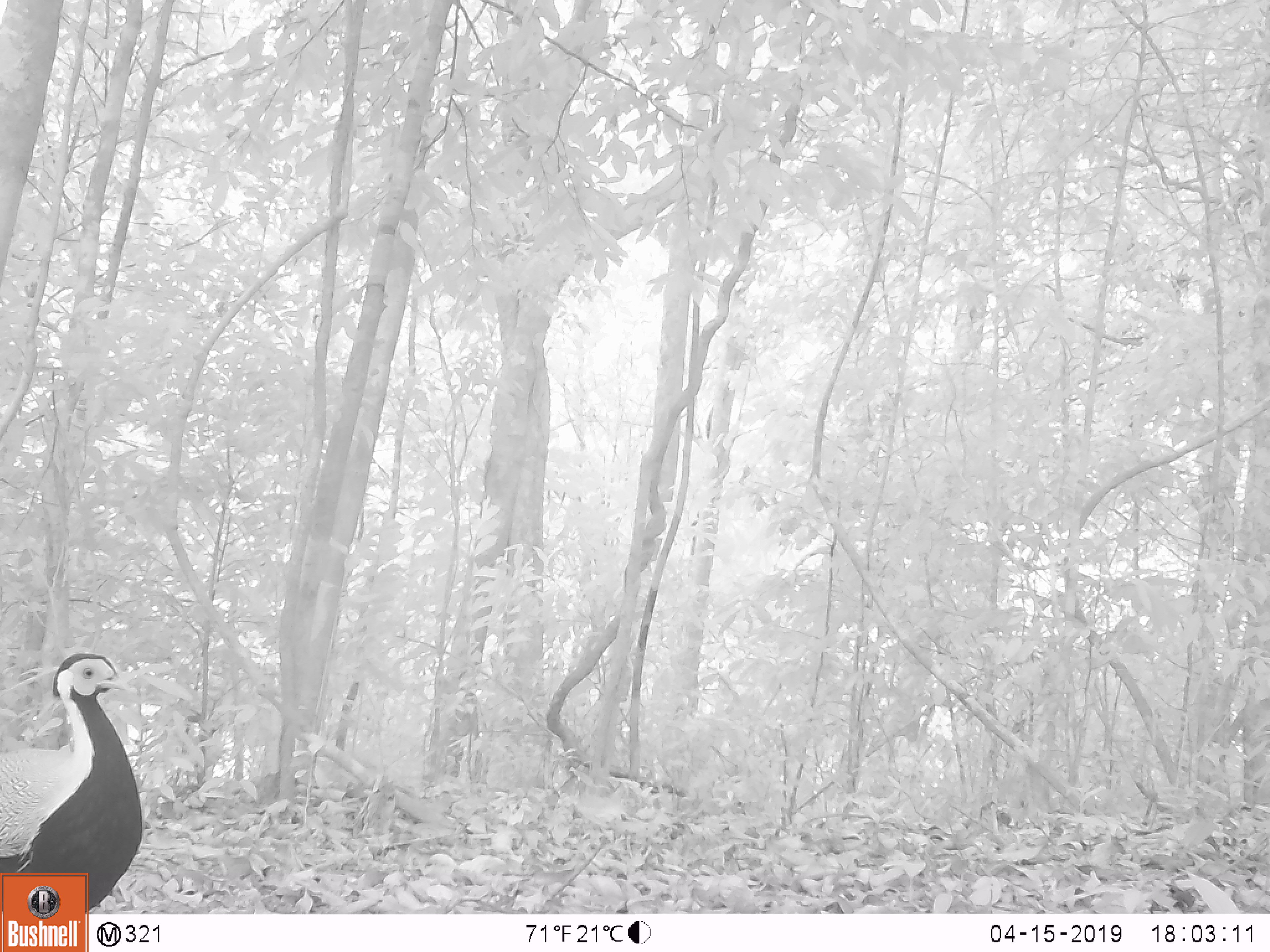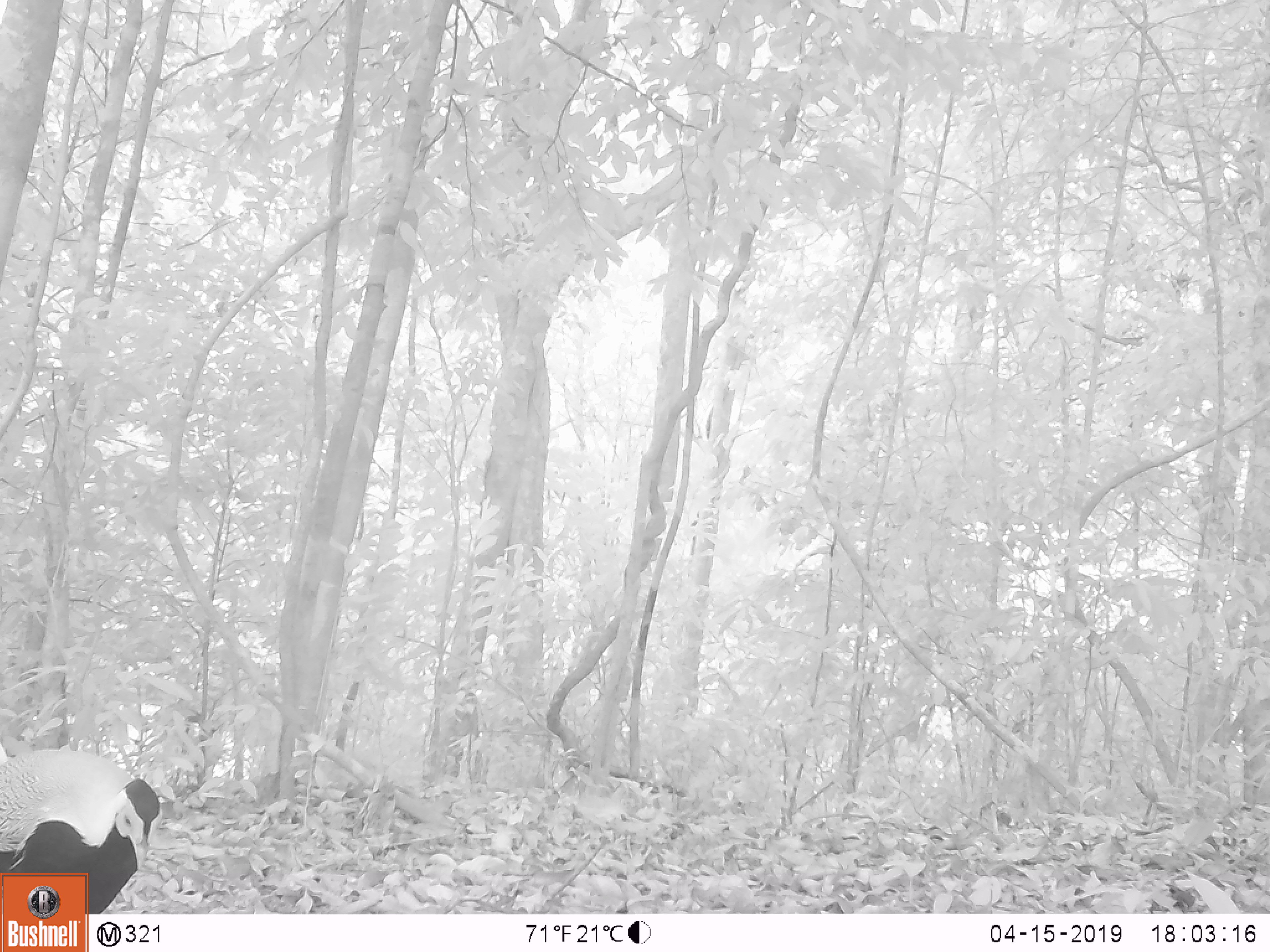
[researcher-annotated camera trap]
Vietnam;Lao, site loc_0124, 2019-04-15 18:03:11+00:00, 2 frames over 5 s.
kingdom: Animalia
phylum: Chordata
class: Aves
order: Galliformes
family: Phasianidae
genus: Lophura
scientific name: Lophura nycthemera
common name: silver pheasant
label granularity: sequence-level